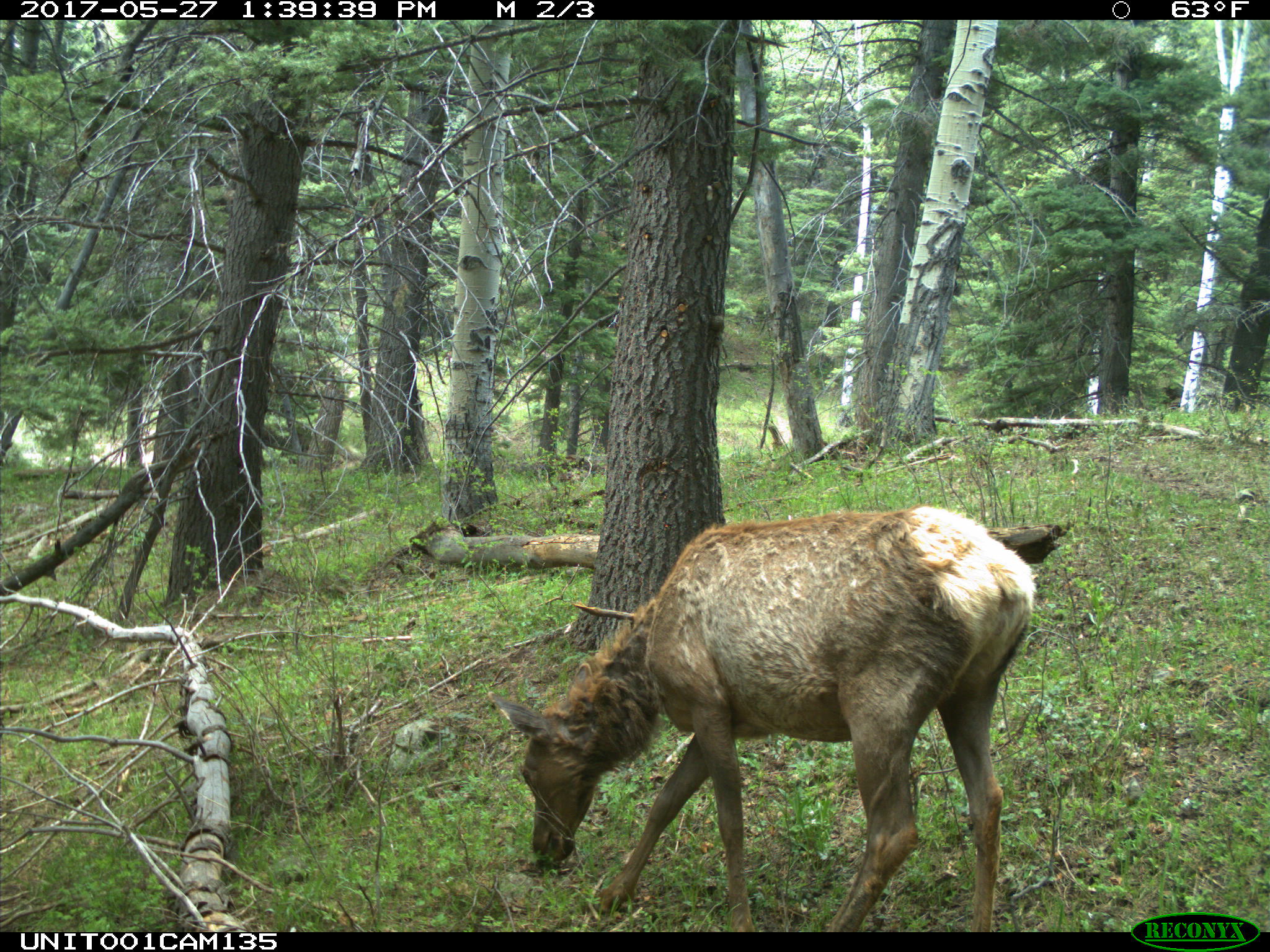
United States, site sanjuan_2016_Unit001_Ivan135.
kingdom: Animalia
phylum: Chordata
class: Mammalia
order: Artiodactyla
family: Cervidae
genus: Cervus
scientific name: Cervus elaphus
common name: red deer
Cervus elaphus (red deer).